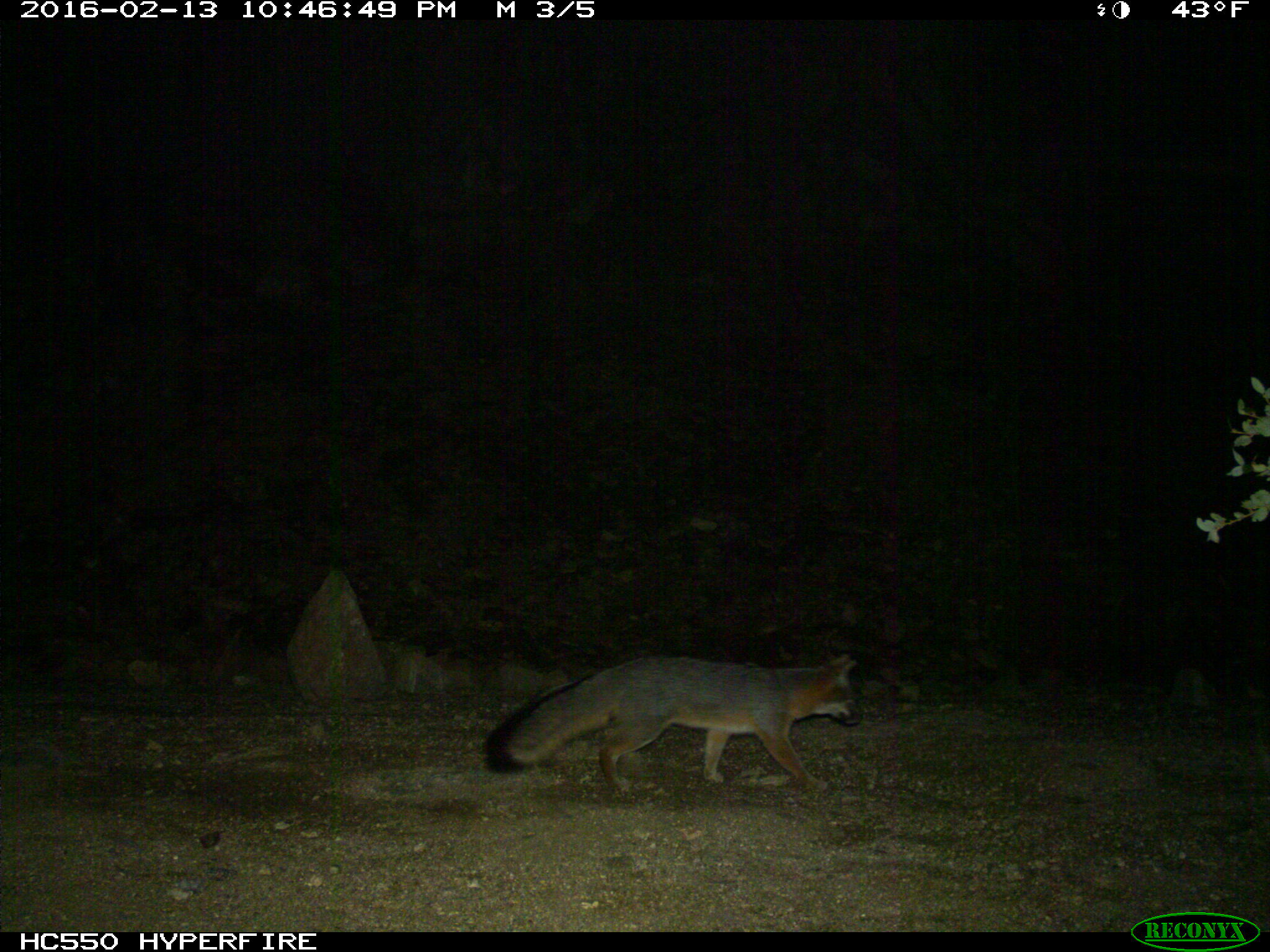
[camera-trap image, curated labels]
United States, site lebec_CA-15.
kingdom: Animalia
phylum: Chordata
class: Mammalia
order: Carnivora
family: Canidae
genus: Urocyon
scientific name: Urocyon cinereoargenteus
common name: gray fox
Urocyon cinereoargenteus (gray fox).